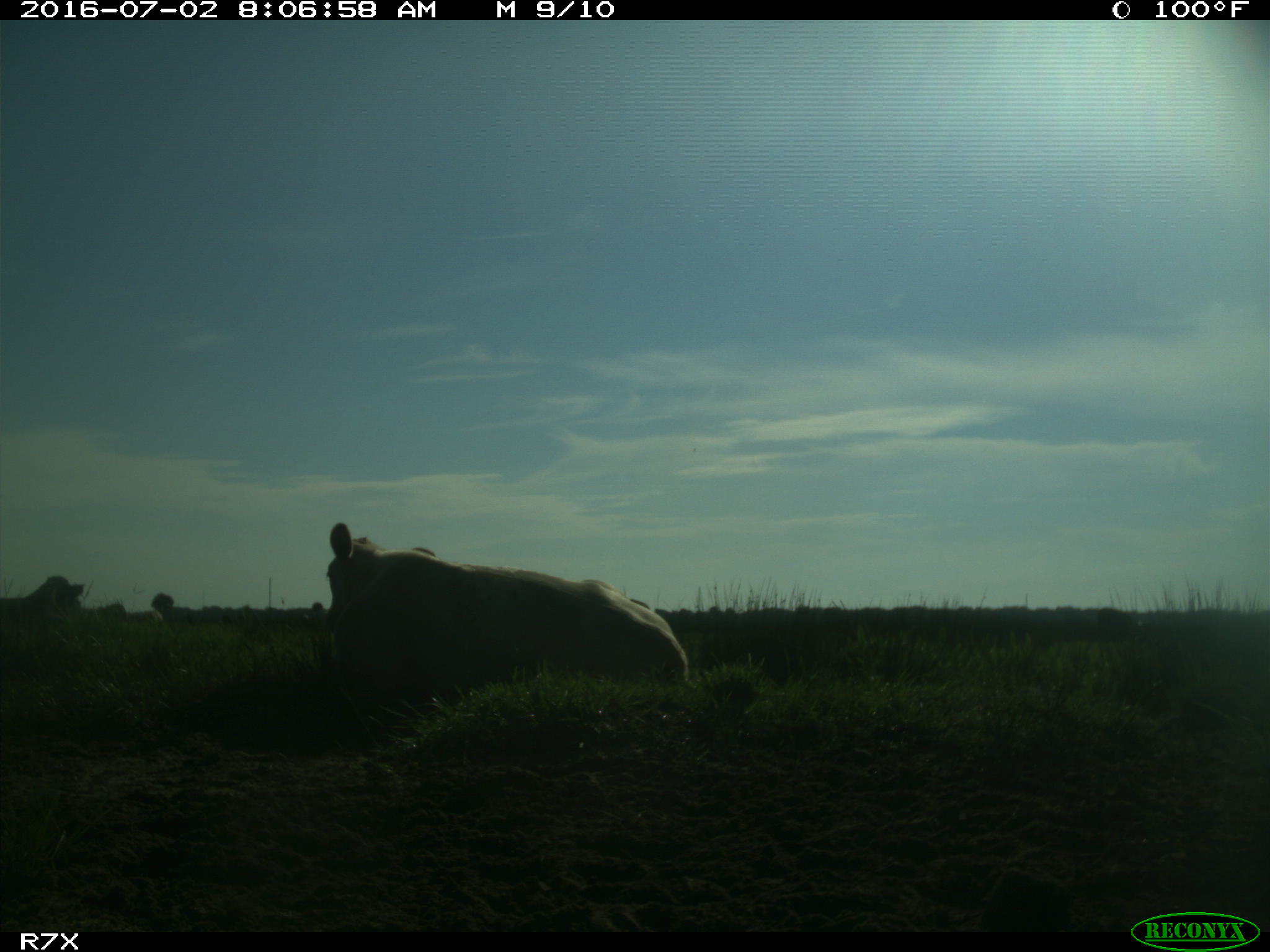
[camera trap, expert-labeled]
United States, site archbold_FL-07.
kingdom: Animalia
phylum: Chordata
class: Mammalia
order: Artiodactyla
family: Bovidae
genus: Bos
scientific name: Bos taurus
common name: domestic cow